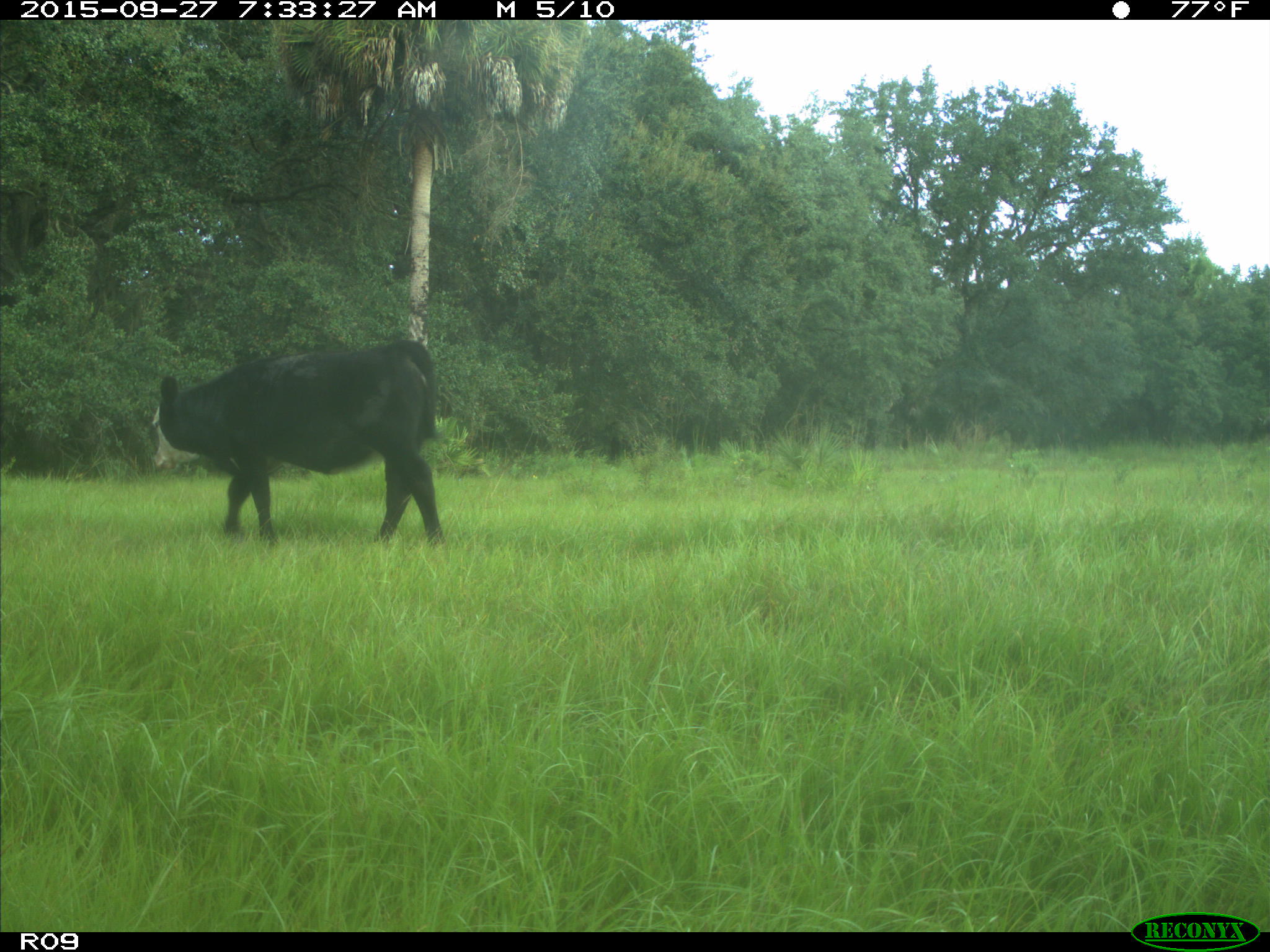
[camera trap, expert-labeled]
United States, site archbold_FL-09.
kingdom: Animalia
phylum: Chordata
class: Mammalia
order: Artiodactyla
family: Bovidae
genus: Bos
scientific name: Bos taurus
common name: domestic cow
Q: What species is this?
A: Bos taurus (domestic cow).